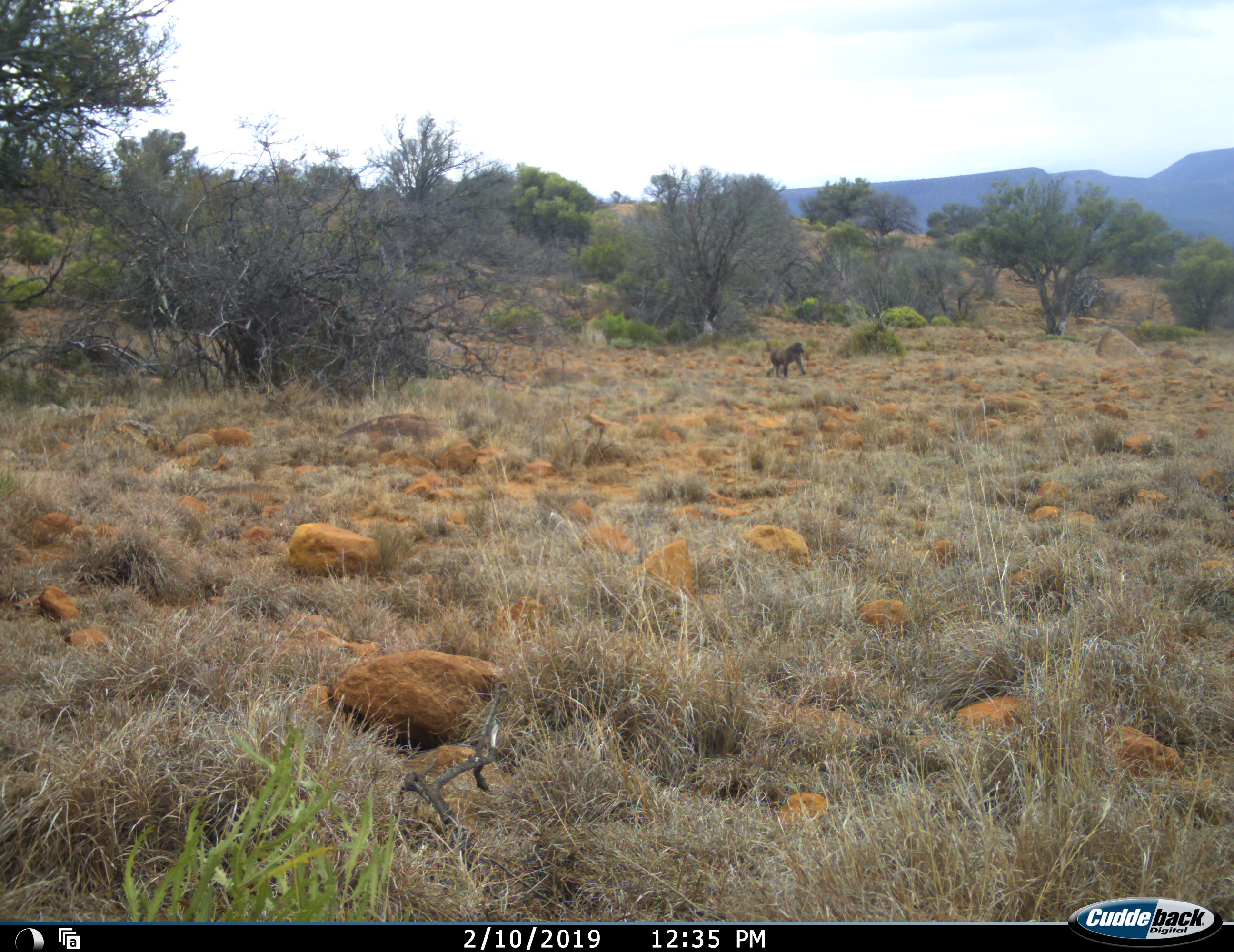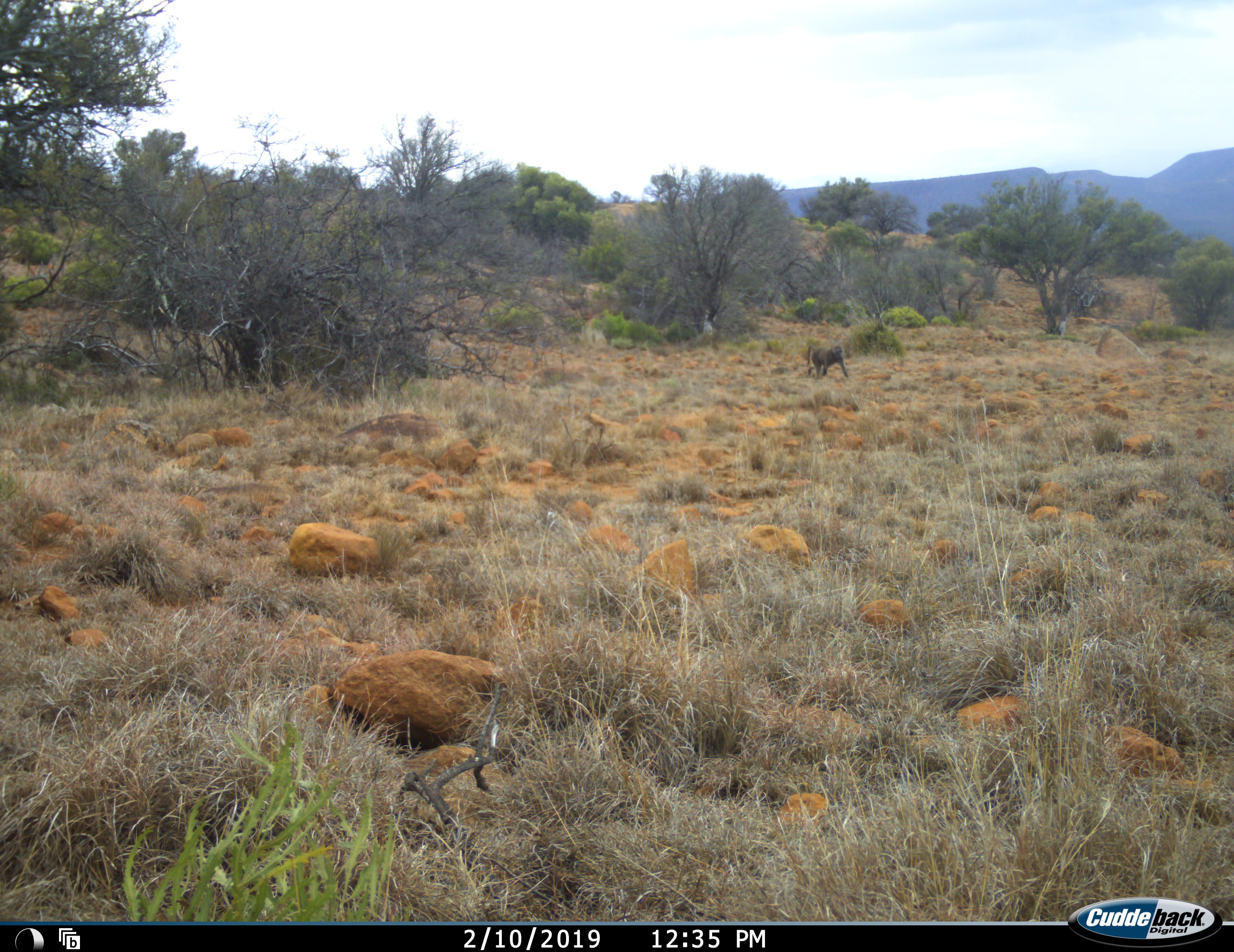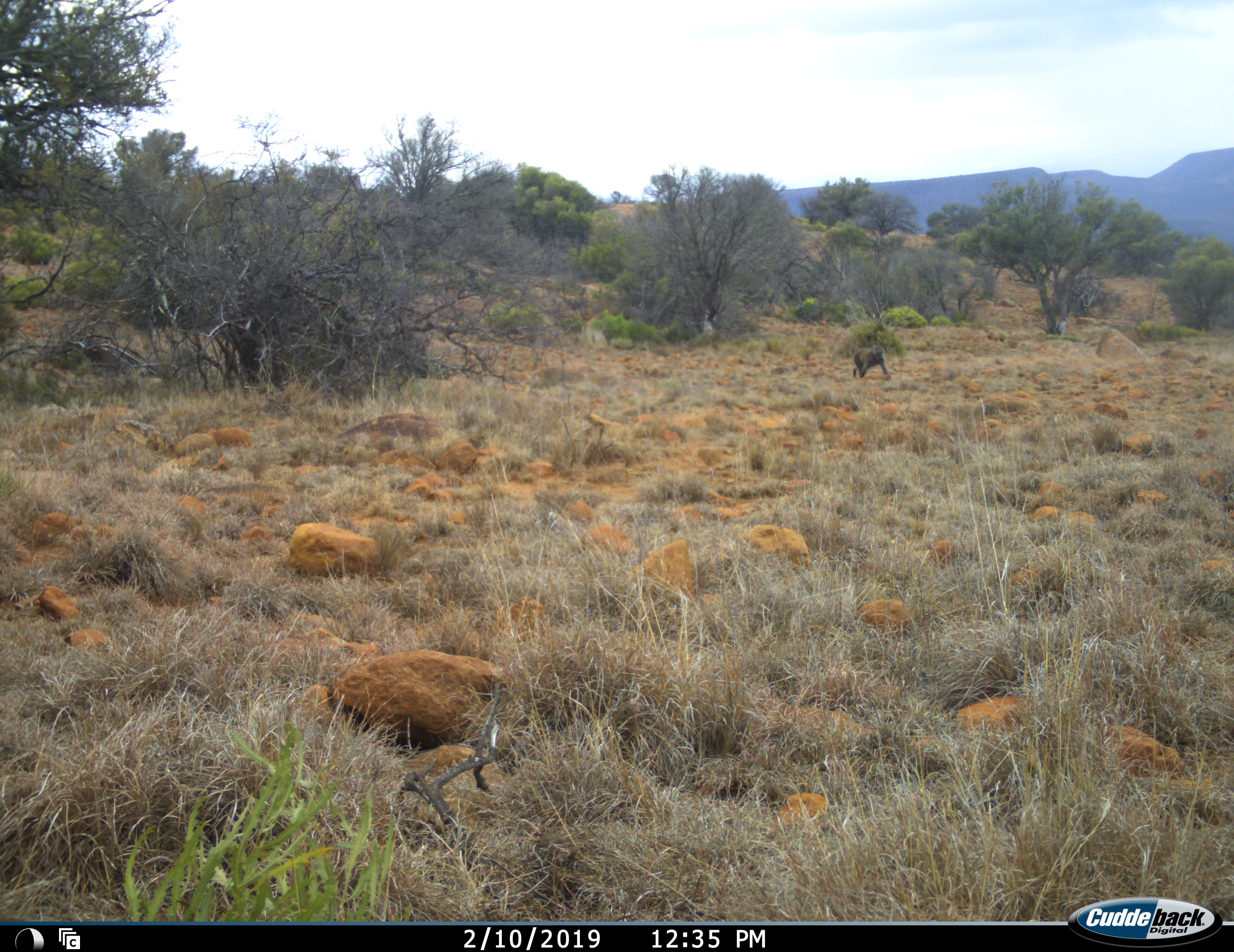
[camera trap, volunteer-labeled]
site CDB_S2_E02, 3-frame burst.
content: unidentified animal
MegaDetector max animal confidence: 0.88